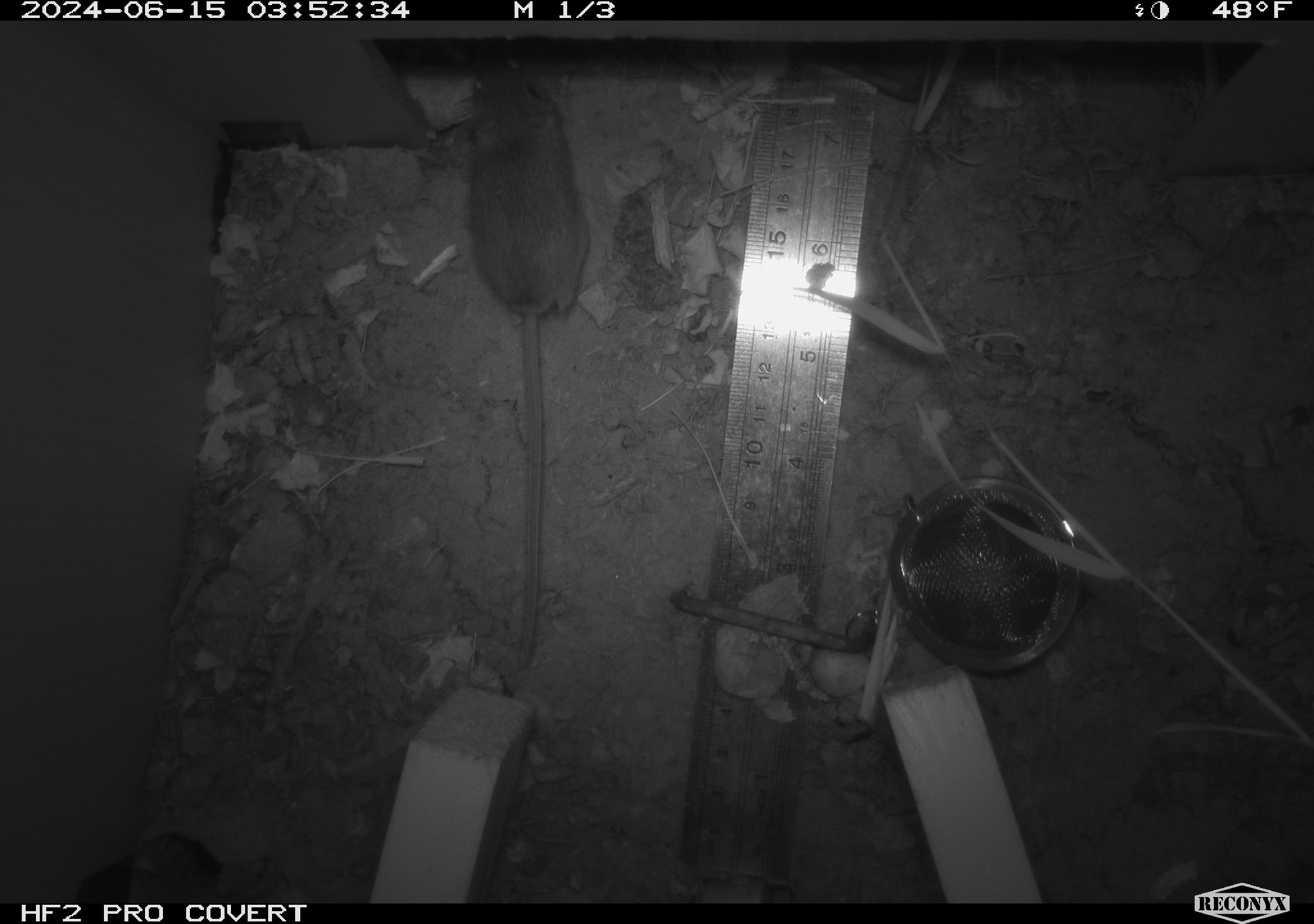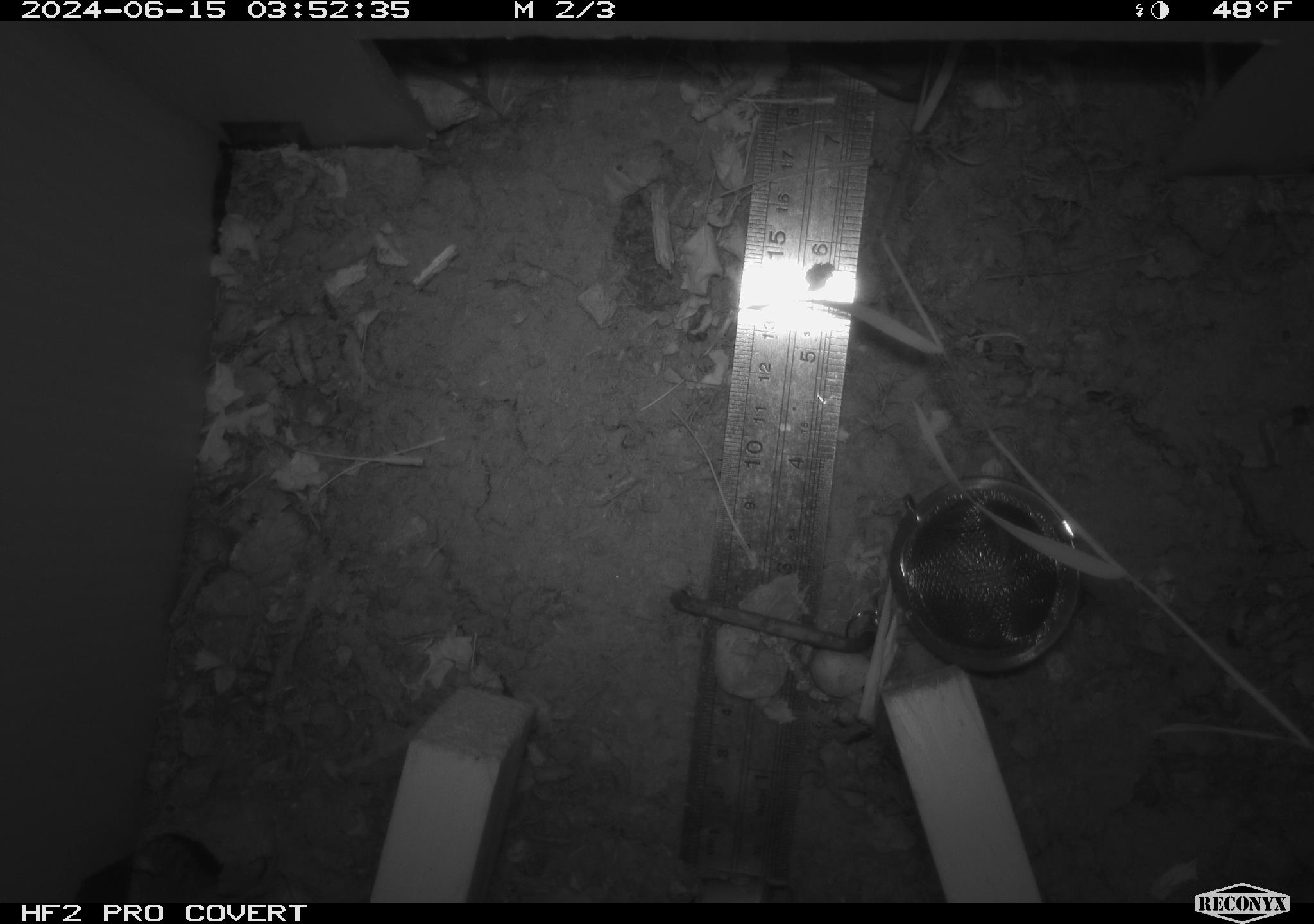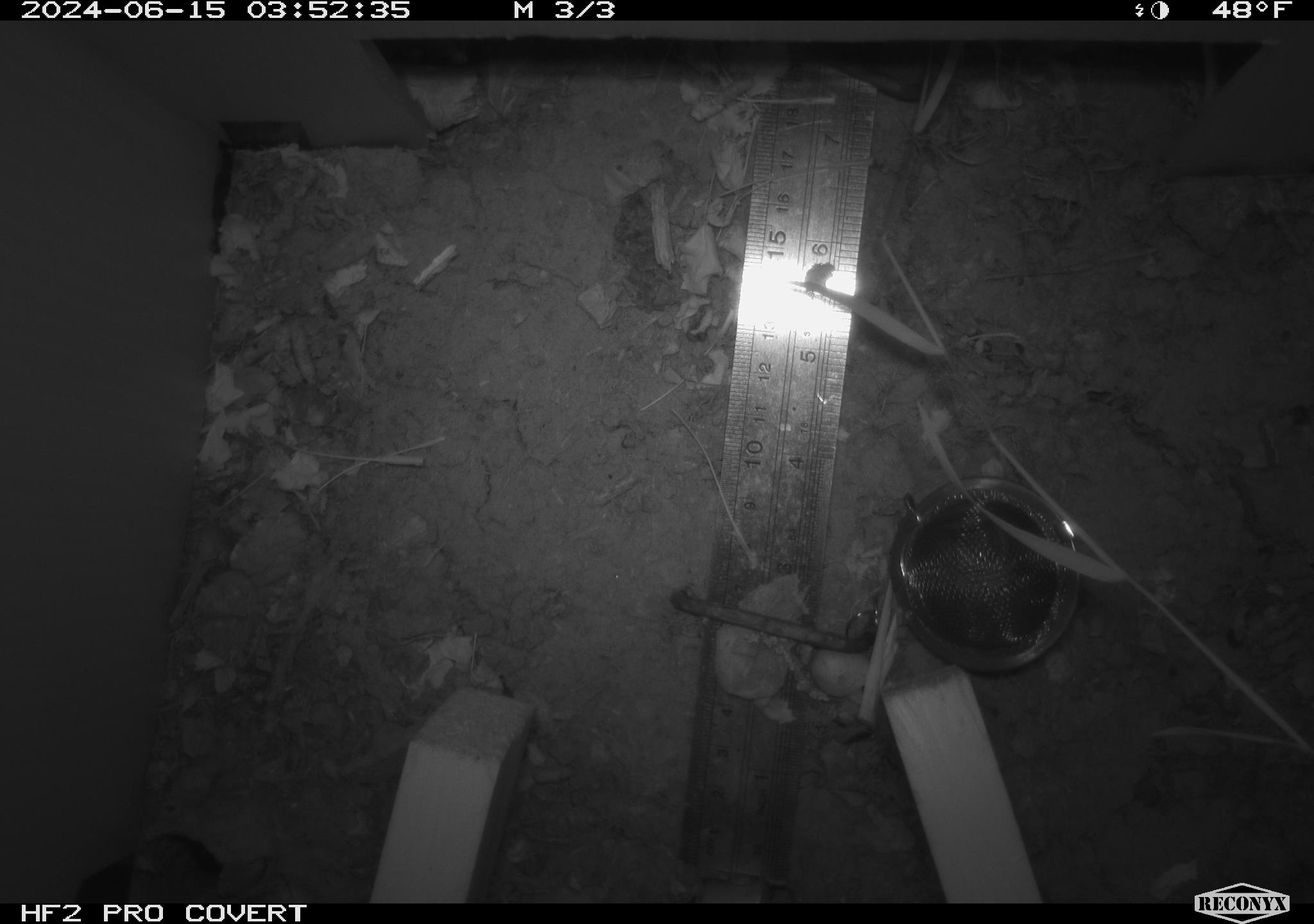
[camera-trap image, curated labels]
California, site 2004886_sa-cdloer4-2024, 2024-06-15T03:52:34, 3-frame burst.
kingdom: Animalia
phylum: Chordata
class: Mammalia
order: Rodentia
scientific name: Rodentia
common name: rodent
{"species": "rodent (Rodentia)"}